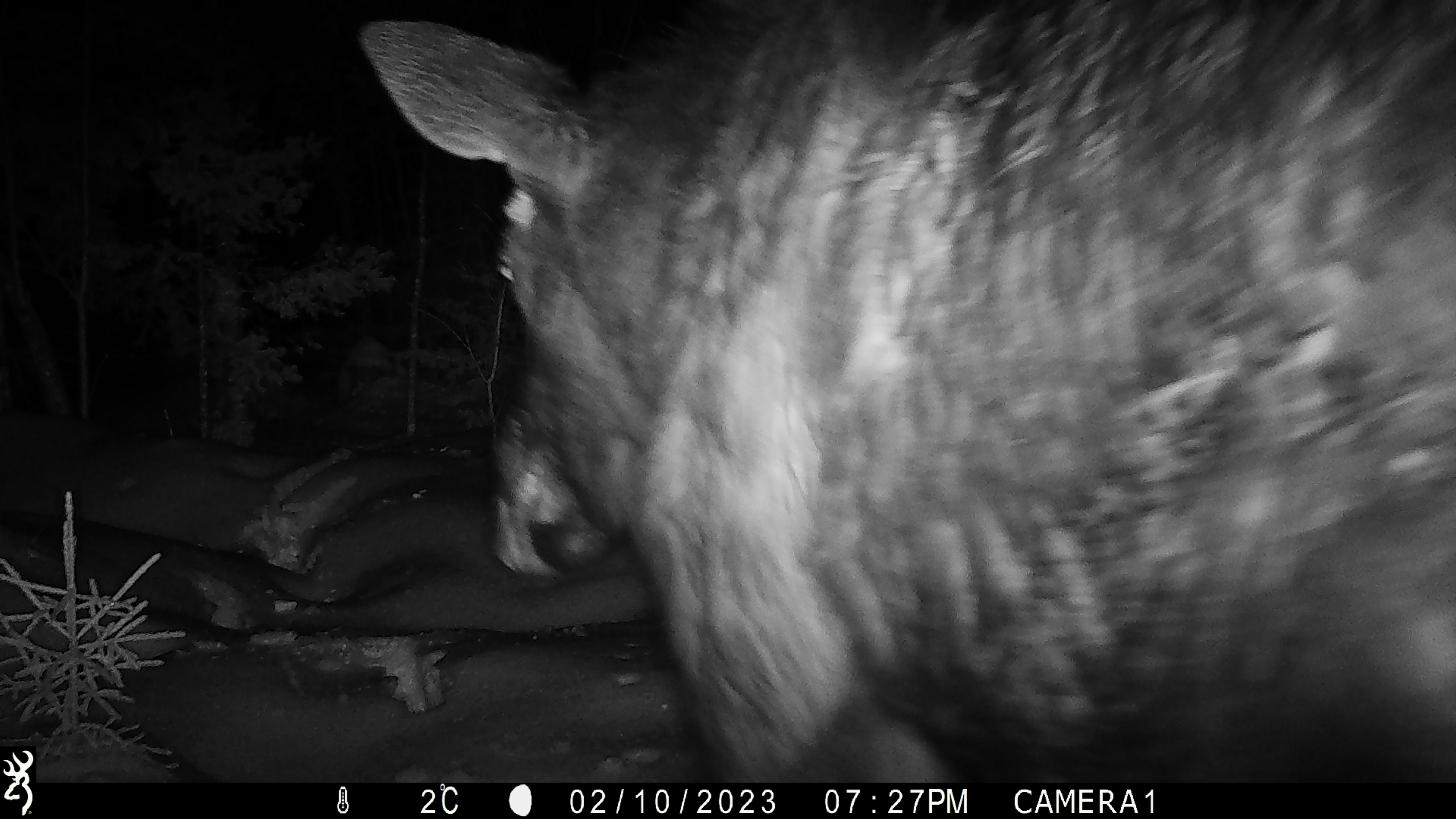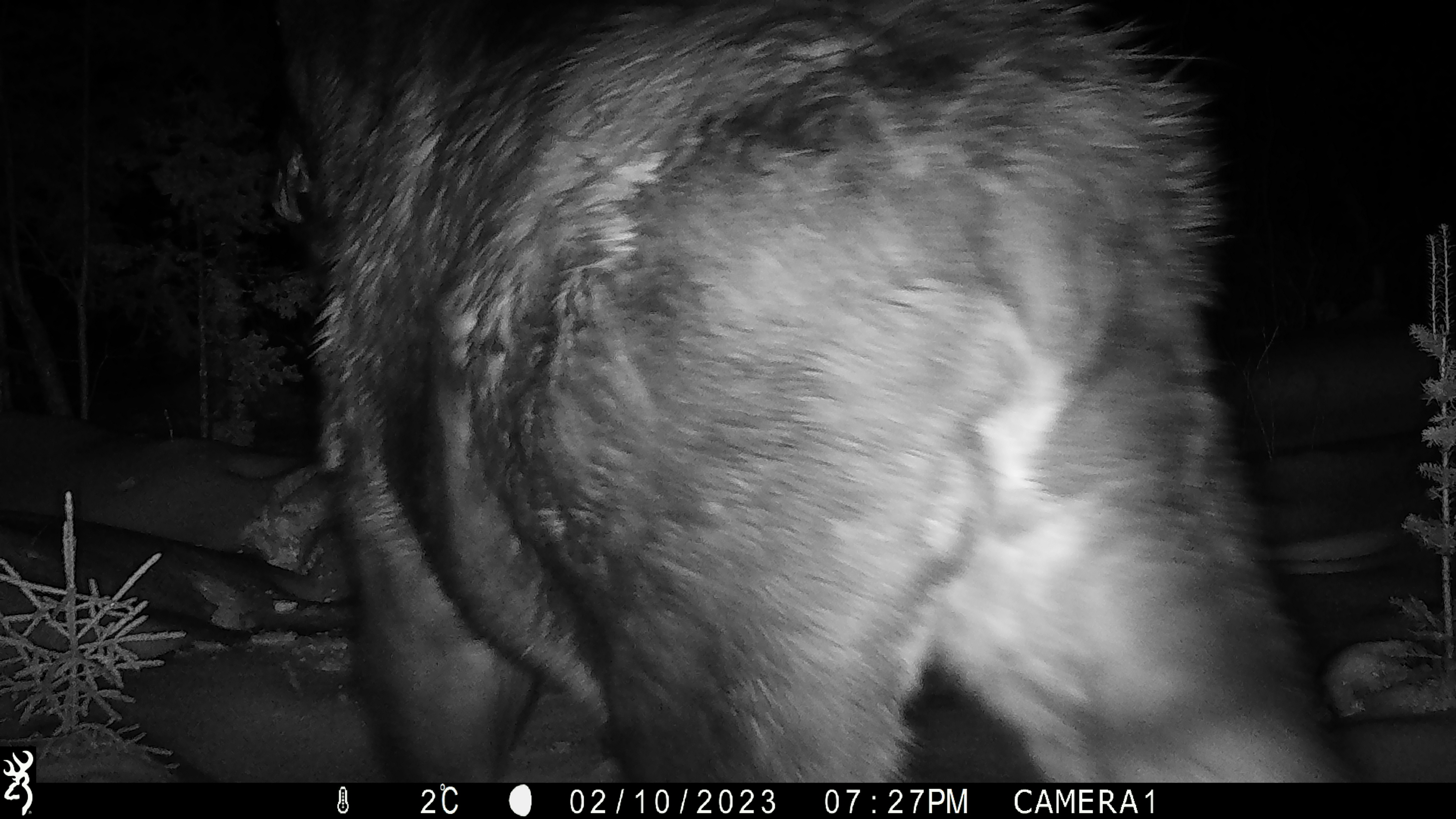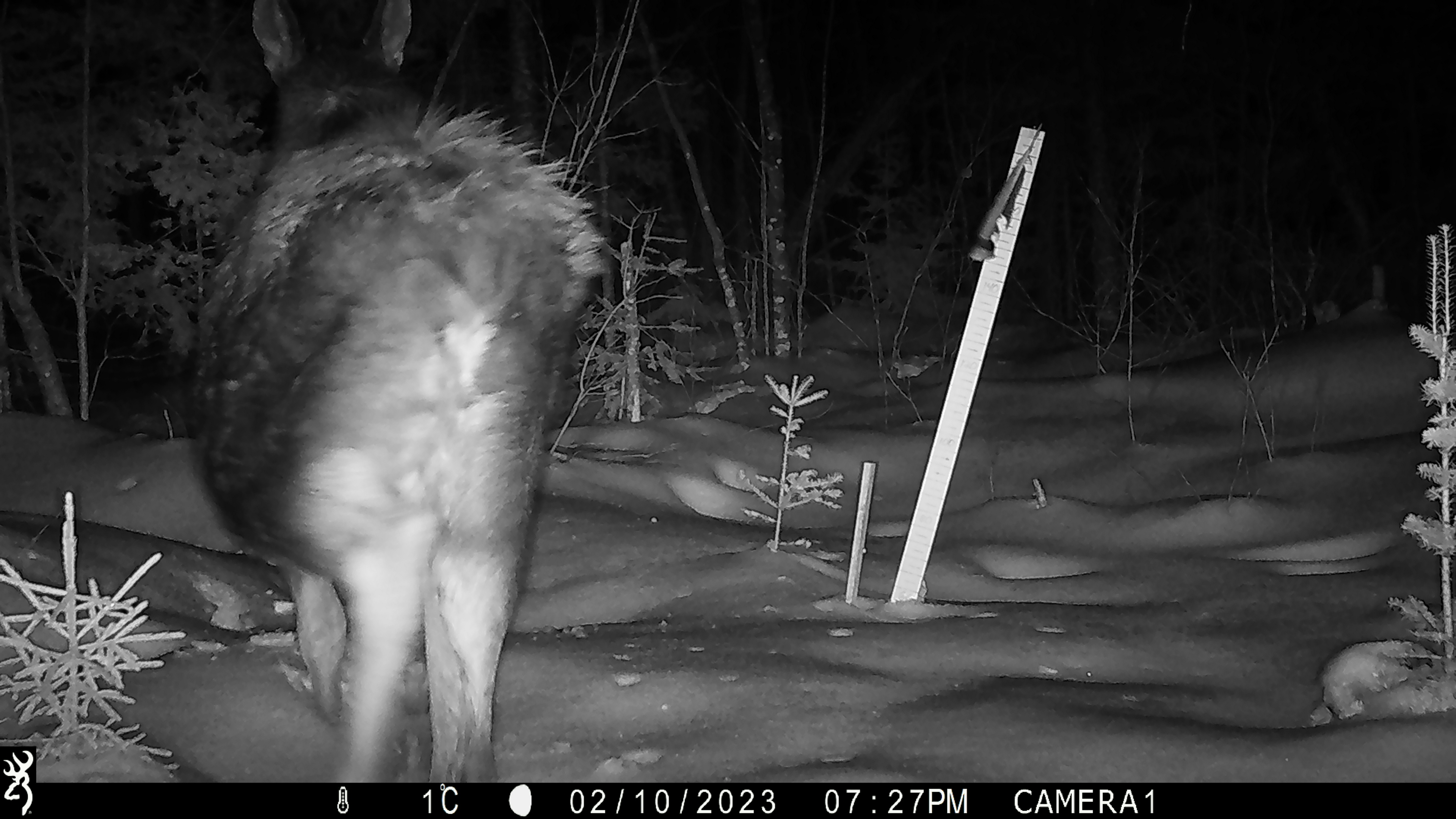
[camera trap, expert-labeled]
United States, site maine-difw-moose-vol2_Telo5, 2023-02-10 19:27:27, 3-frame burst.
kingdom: Animalia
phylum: Chordata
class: Mammalia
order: Artiodactyla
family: Cervidae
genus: Alces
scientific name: Alces alces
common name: moose